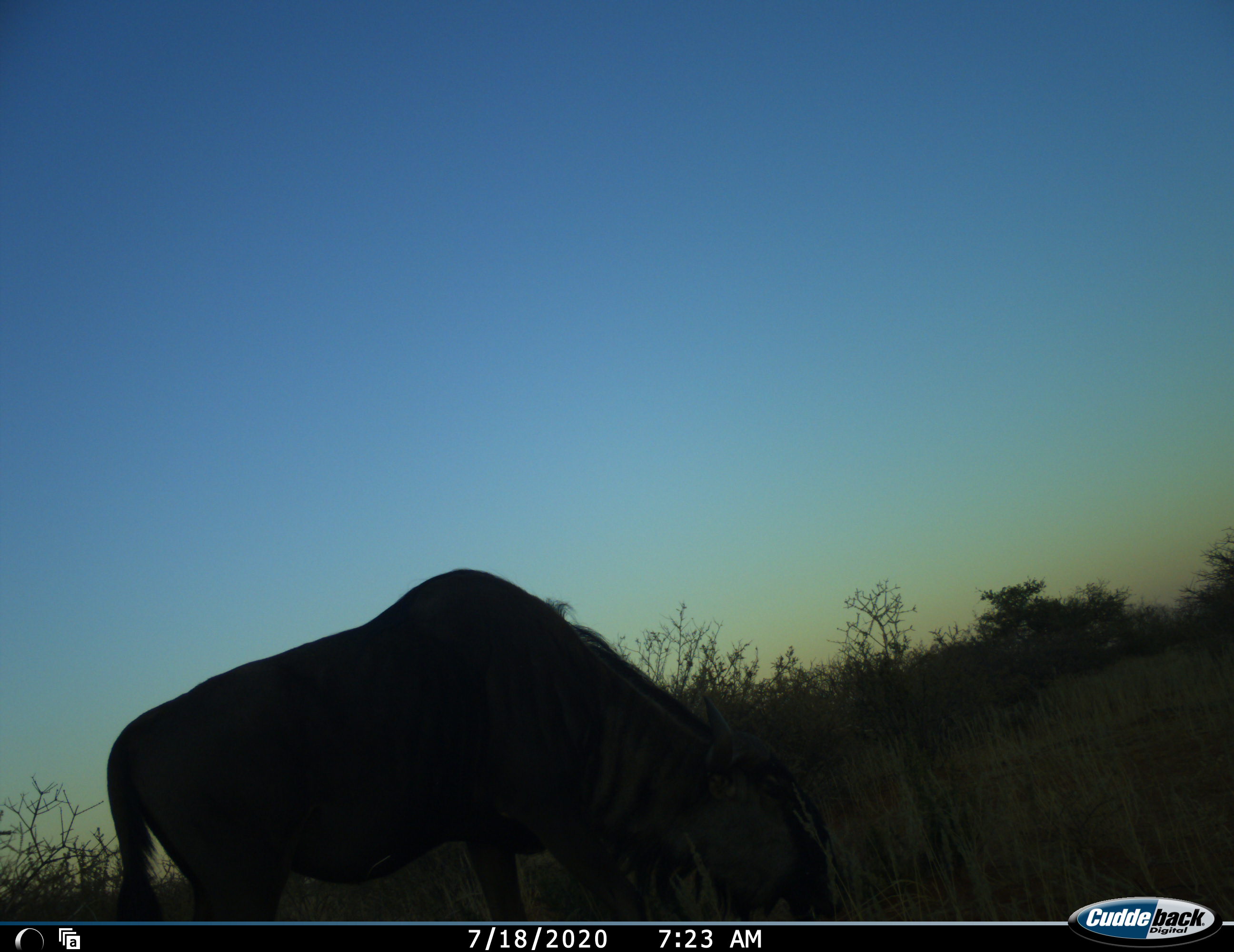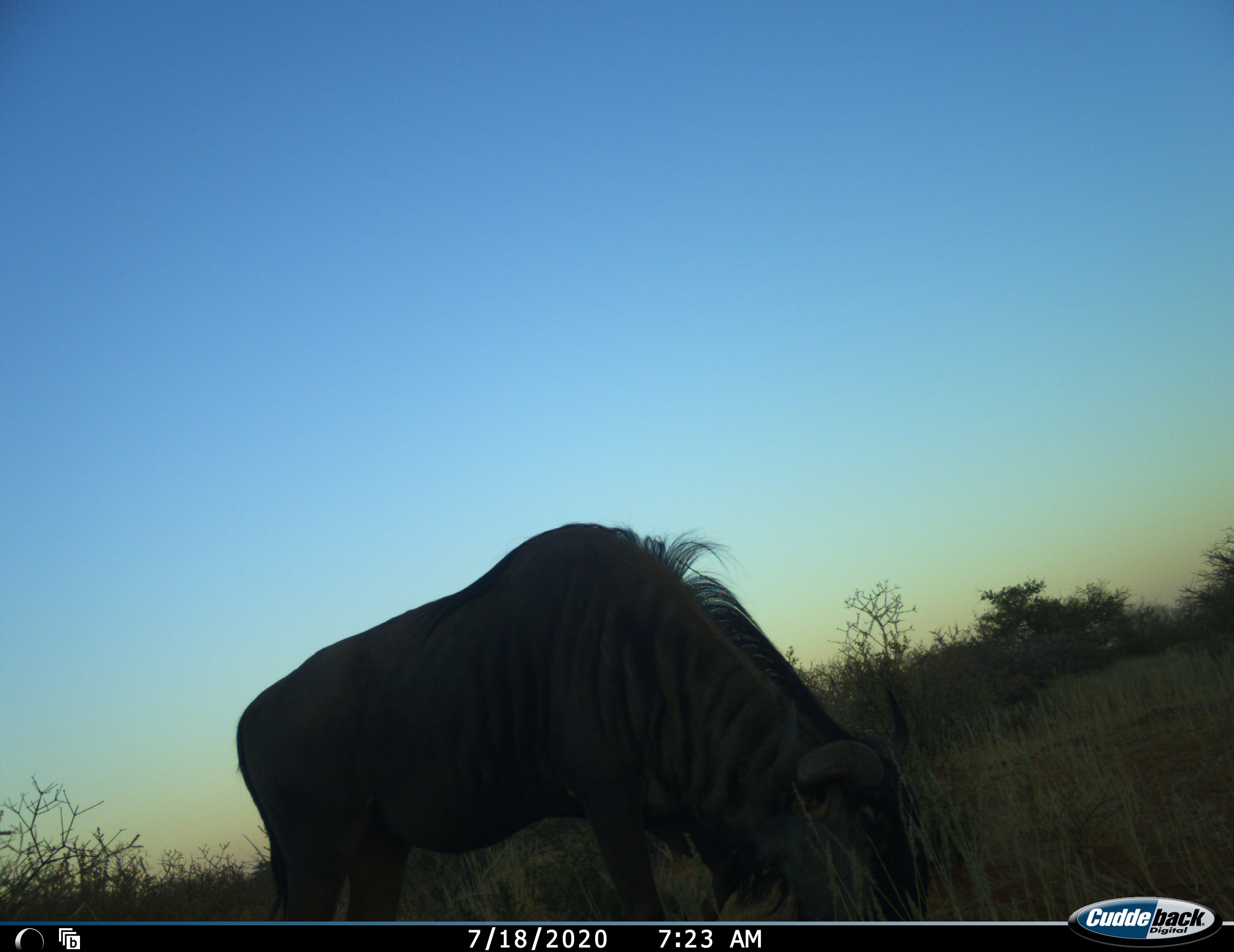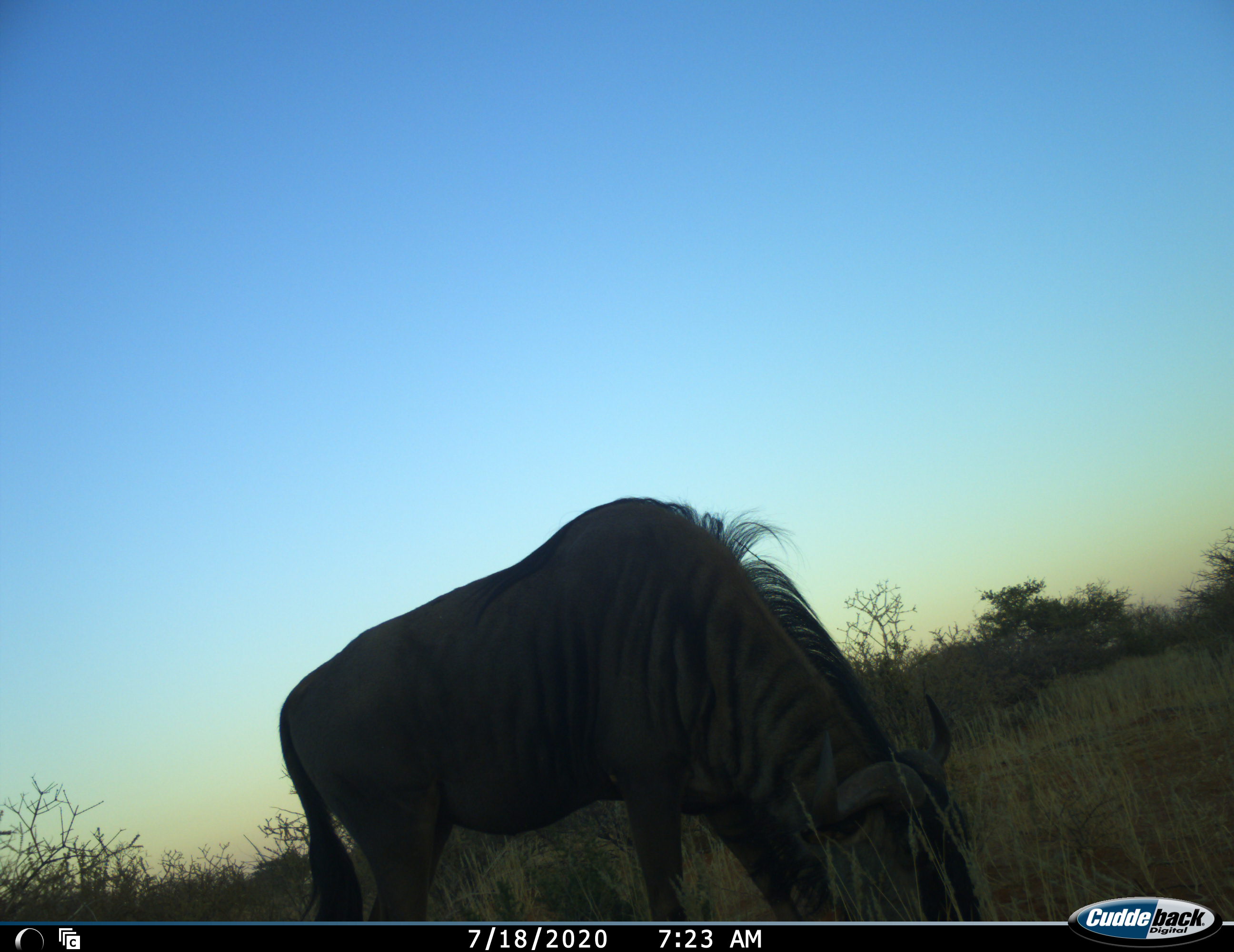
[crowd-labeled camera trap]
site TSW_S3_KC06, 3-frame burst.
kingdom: Animalia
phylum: Chordata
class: Mammalia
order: Artiodactyla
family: Bovidae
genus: Connochaetes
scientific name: Connochaetes taurinus taurinus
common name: blue wildebeest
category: wildebeestblue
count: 1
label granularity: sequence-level